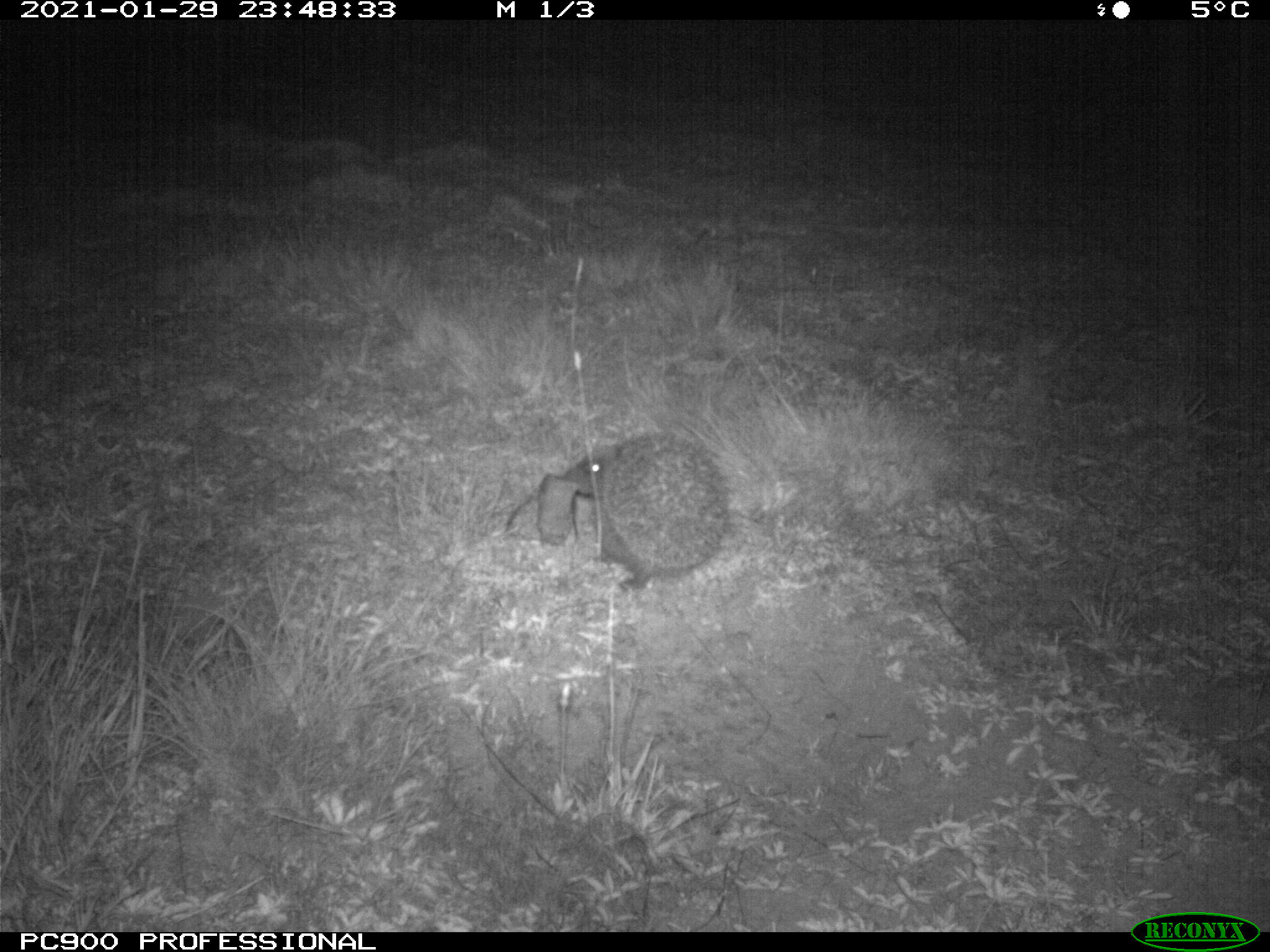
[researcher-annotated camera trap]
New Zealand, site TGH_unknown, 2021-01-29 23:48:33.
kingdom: Animalia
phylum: Chordata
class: Mammalia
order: Eulipotyphla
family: Erinaceidae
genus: Erinaceus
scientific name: Erinaceus europaeus europaeus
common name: european hedgehog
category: hedgehog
Hedgehog (european hedgehog) (Erinaceus europaeus europaeus).